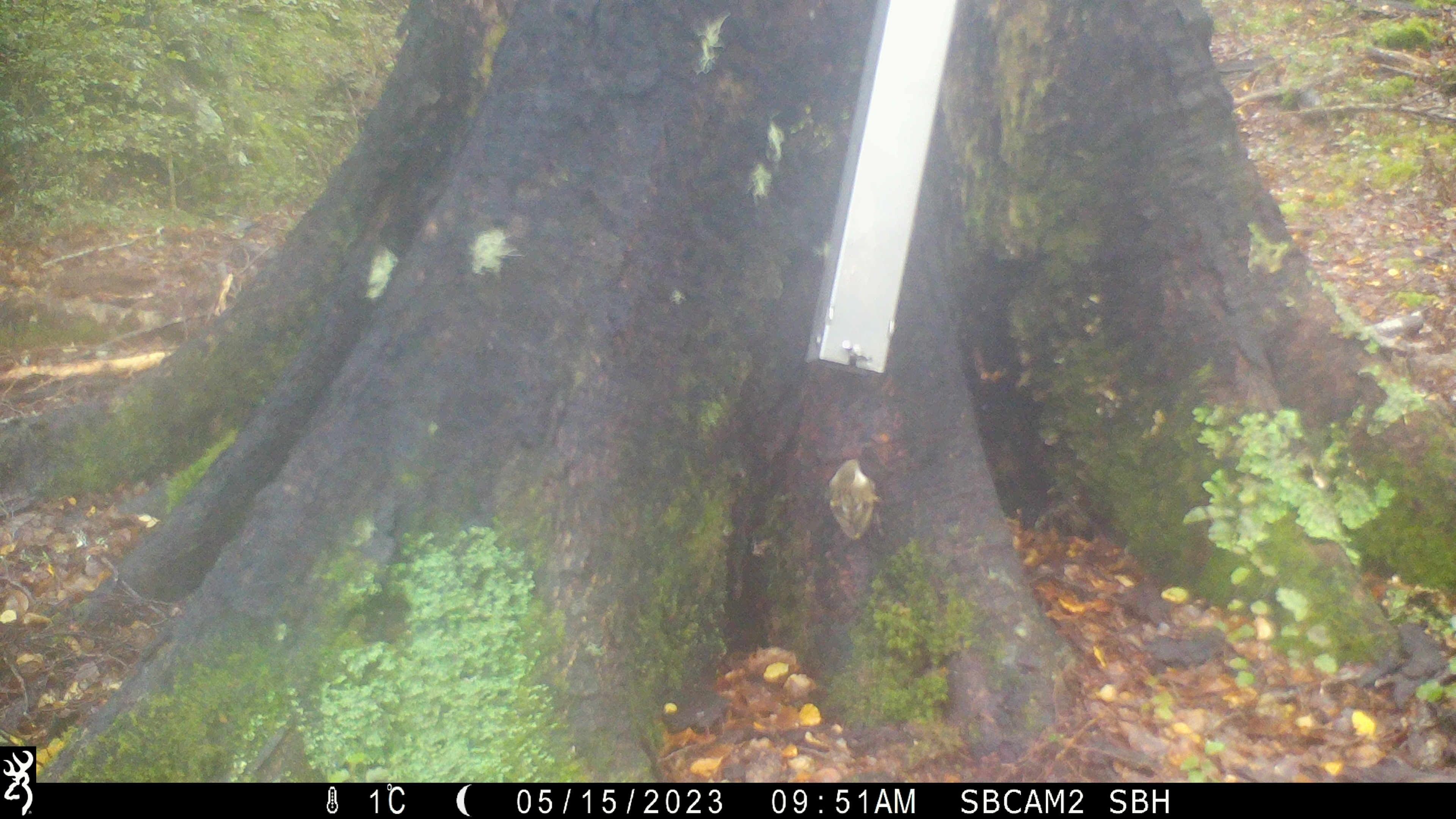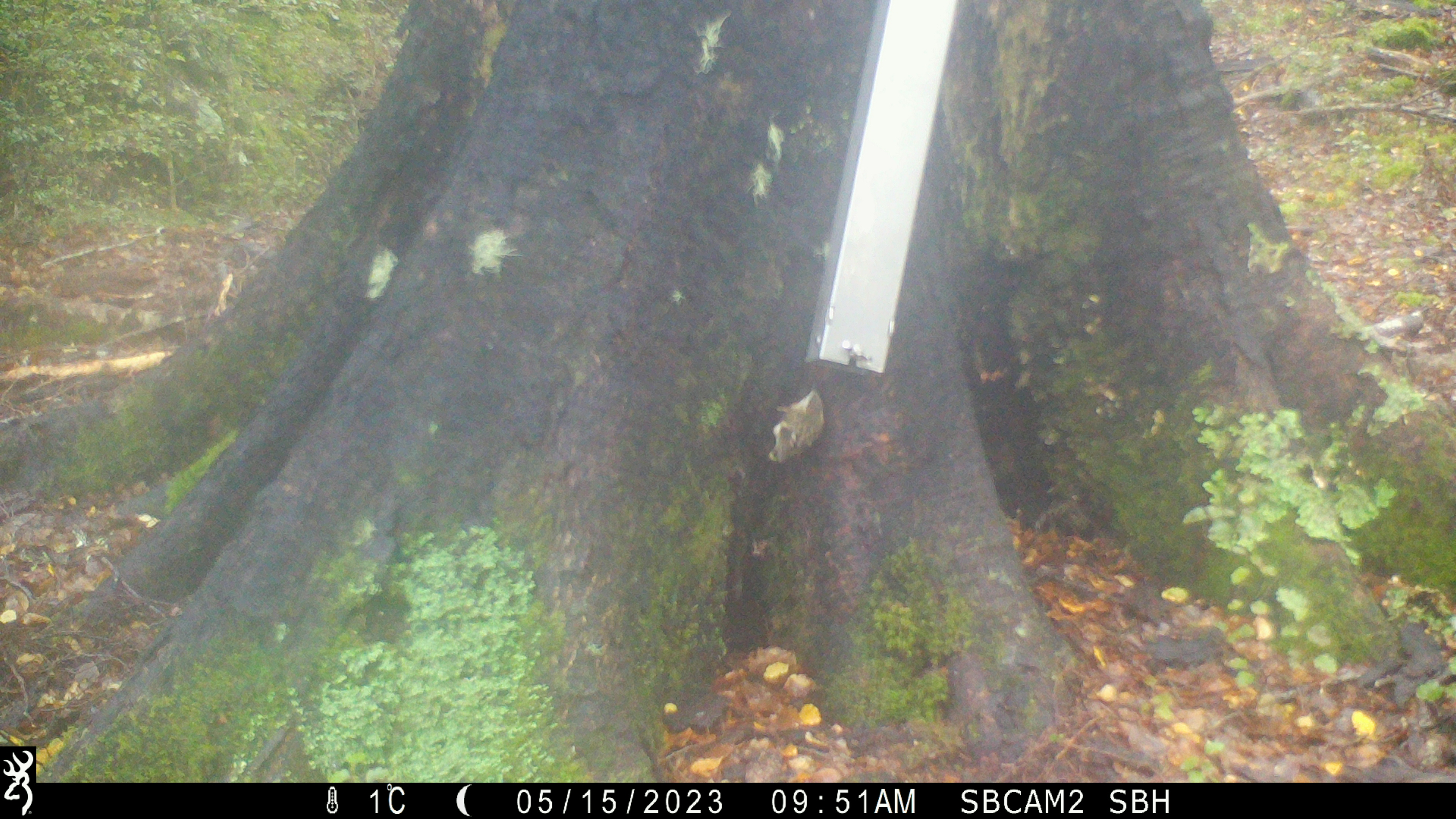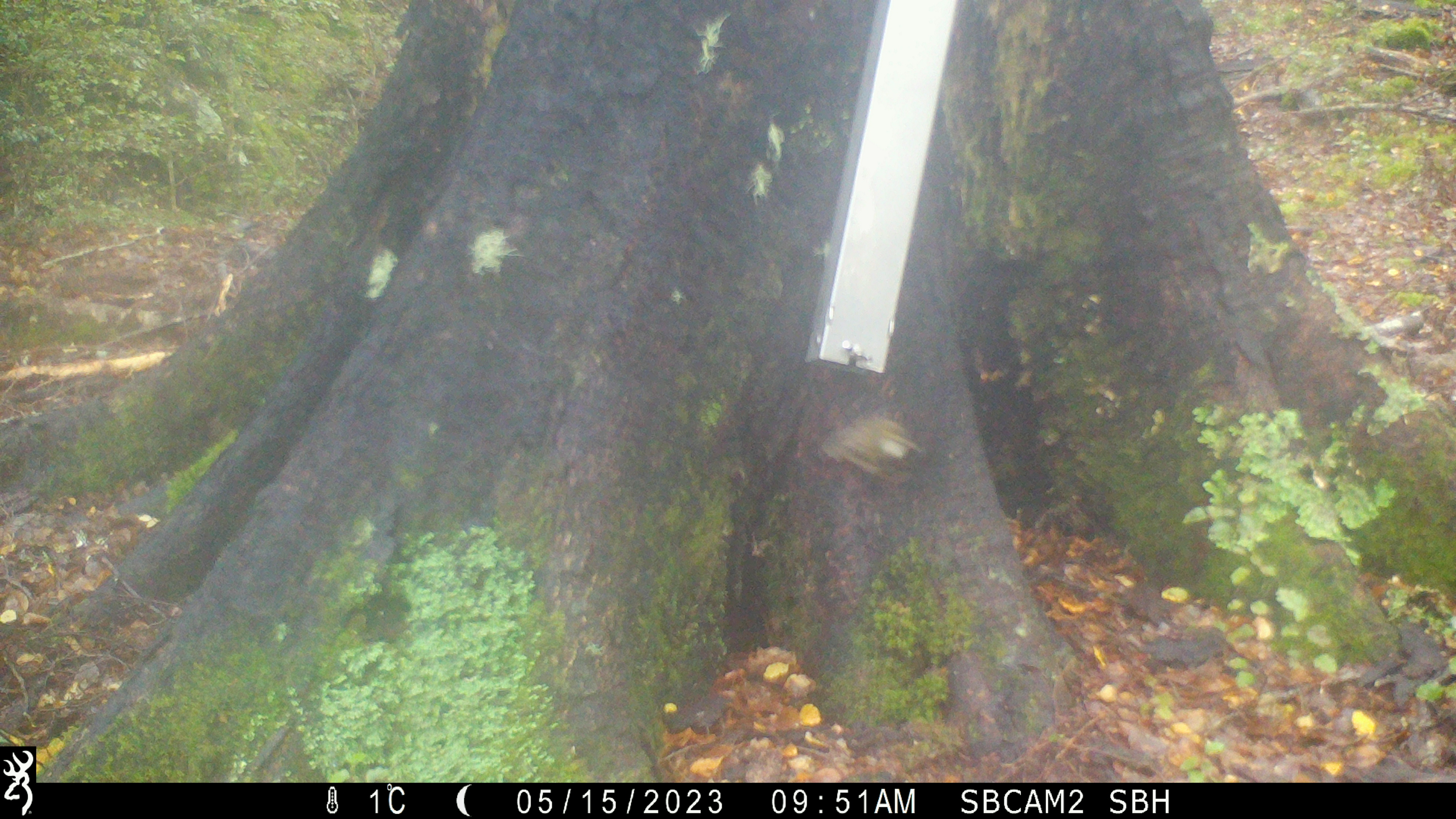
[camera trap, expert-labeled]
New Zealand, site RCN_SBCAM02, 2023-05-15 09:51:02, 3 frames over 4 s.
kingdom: Animalia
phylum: Chordata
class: Aves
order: Passeriformes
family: Acanthisittidae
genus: Acanthisitta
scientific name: Acanthisitta chloris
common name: rifleman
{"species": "rifleman (Acanthisitta chloris)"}